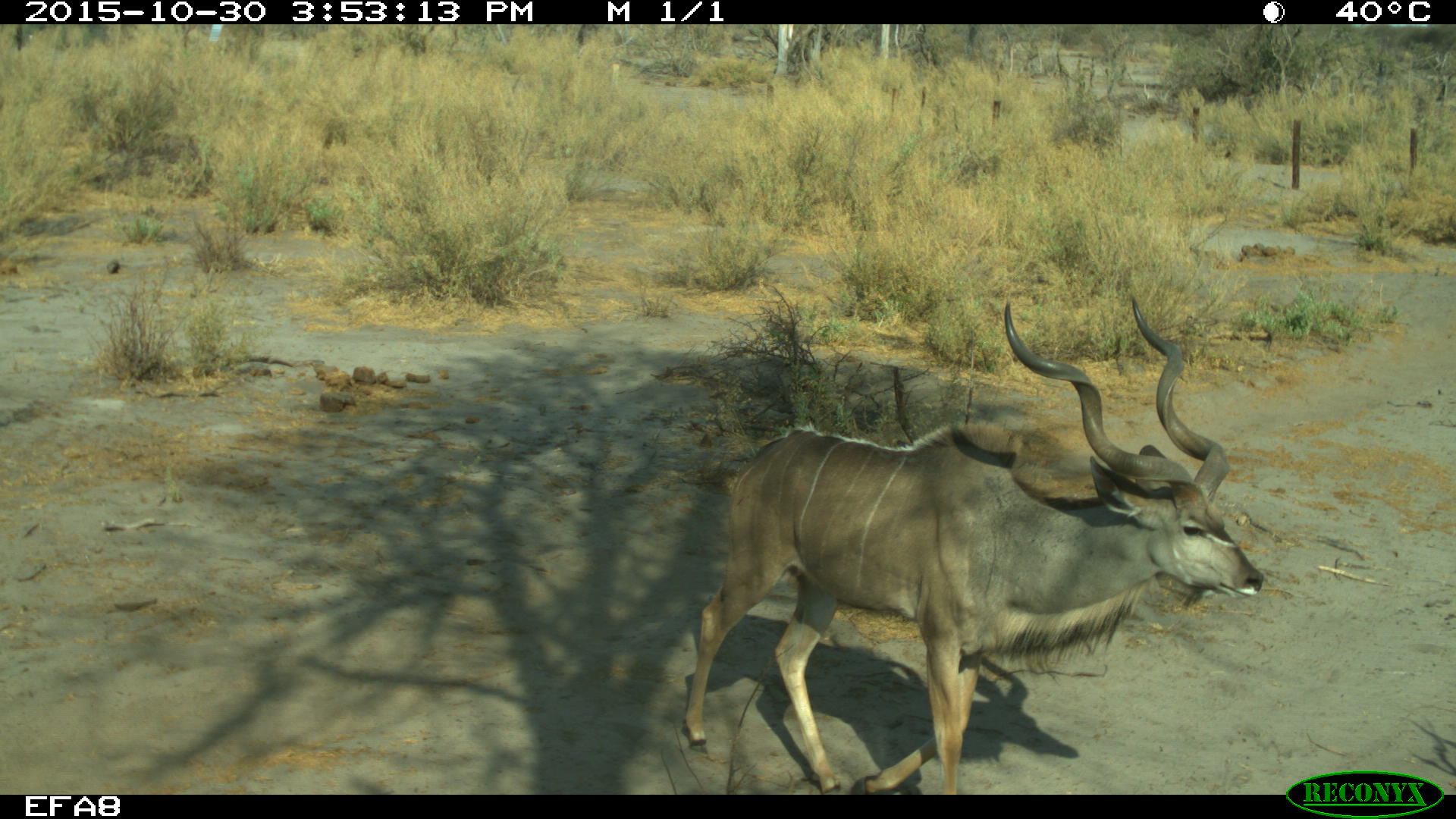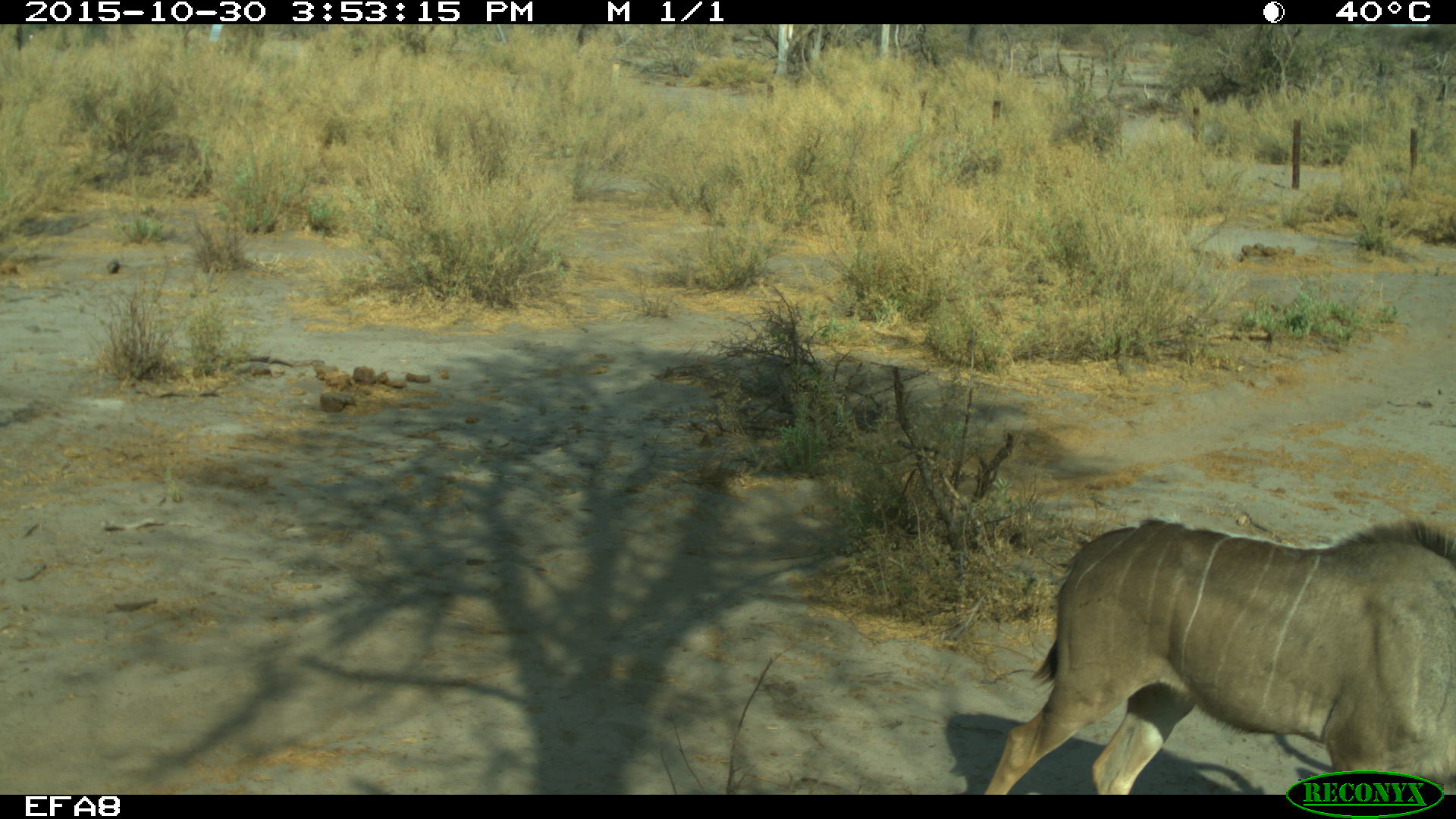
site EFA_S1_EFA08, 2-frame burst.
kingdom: Animalia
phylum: Chordata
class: Mammalia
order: Artiodactyla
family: Bovidae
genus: Tragelaphus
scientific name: Tragelaphus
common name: kudu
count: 1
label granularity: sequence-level